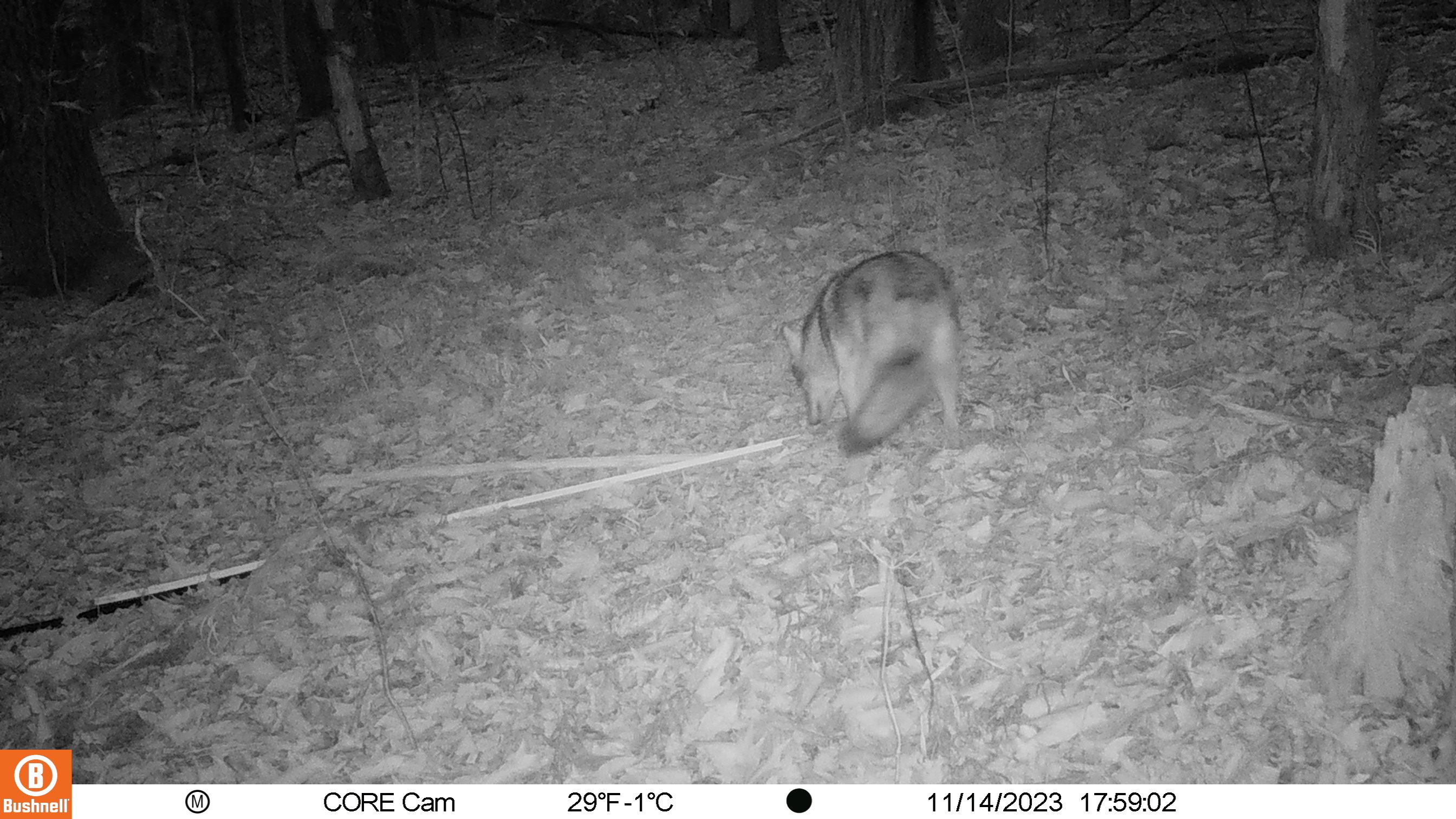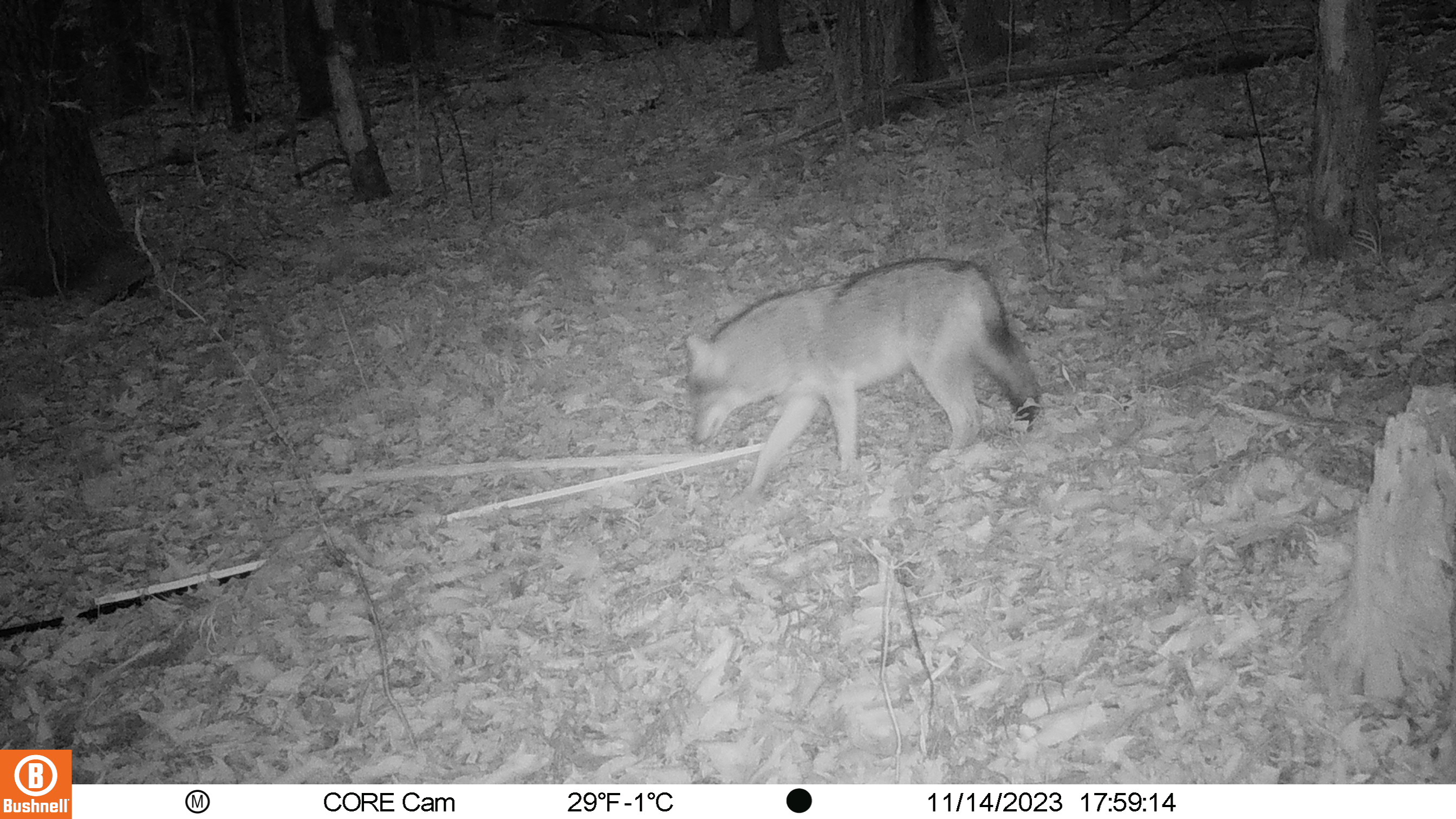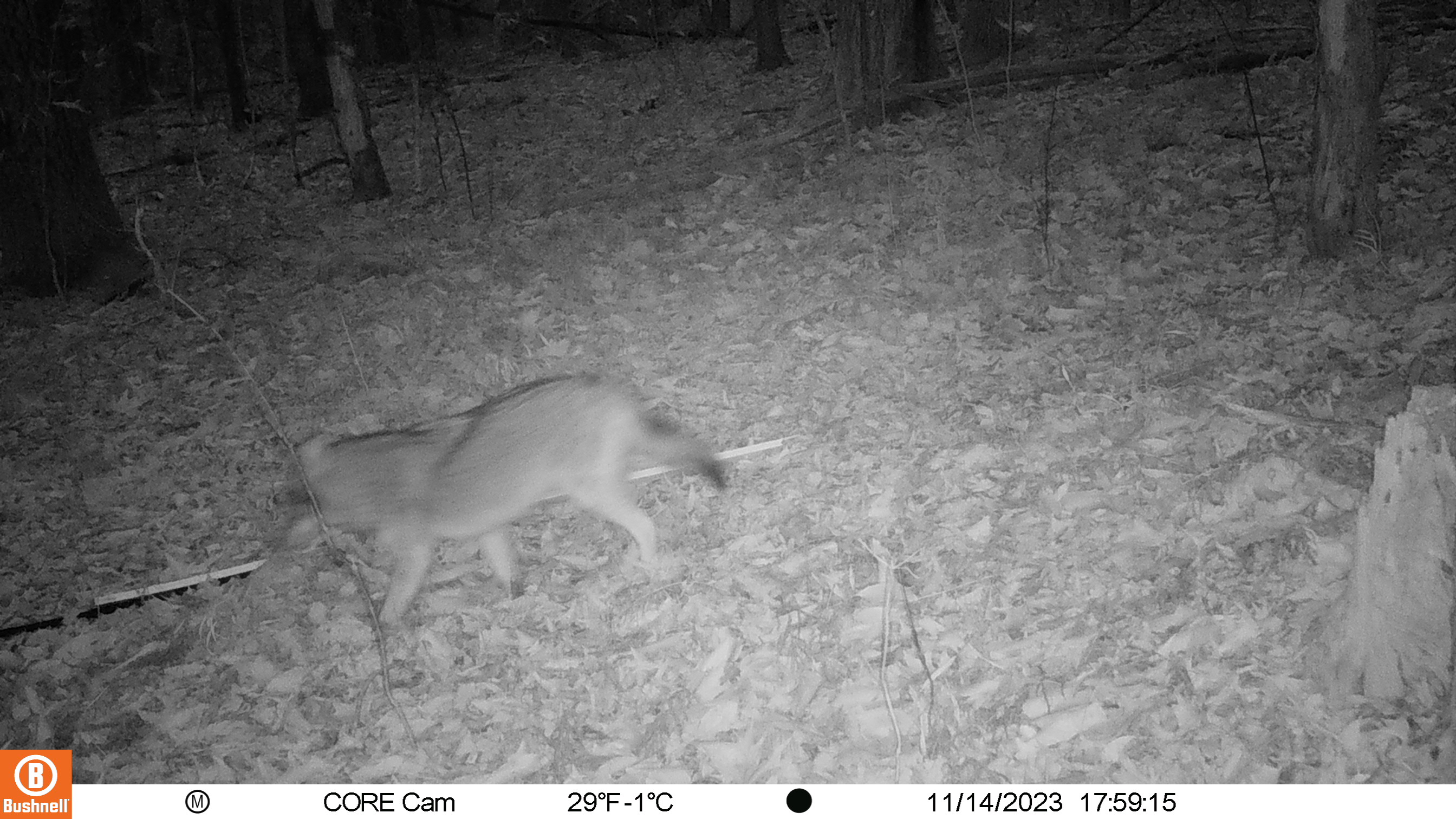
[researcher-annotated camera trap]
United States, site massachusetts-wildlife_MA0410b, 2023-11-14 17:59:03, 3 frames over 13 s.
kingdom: Animalia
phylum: Chordata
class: Mammalia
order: Carnivora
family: Canidae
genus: Canis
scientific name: Canis latrans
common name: coyote